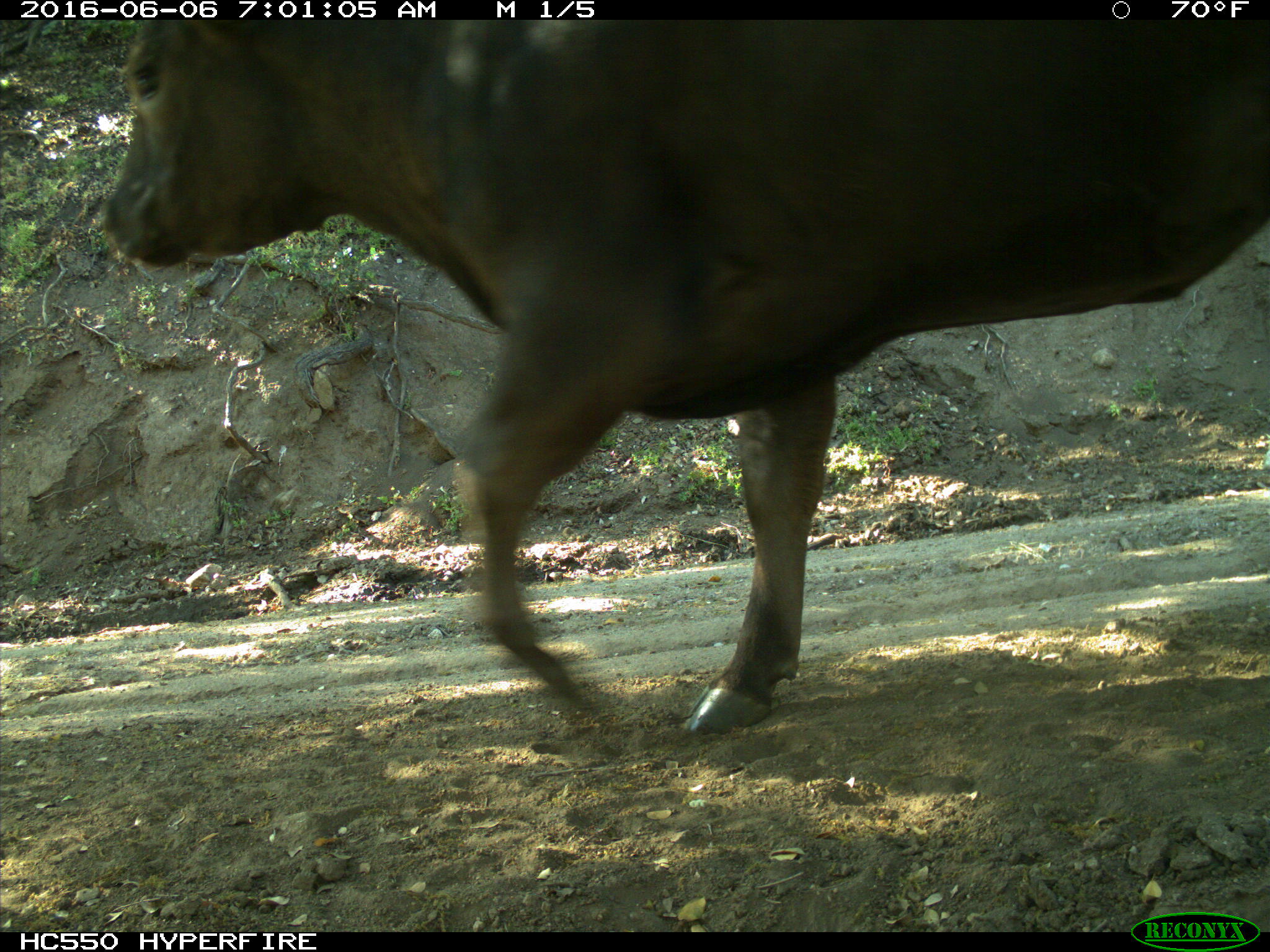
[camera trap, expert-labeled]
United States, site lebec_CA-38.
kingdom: Animalia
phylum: Chordata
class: Mammalia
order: Artiodactyla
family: Bovidae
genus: Bos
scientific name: Bos taurus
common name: domestic cow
Bos taurus (domestic cow).